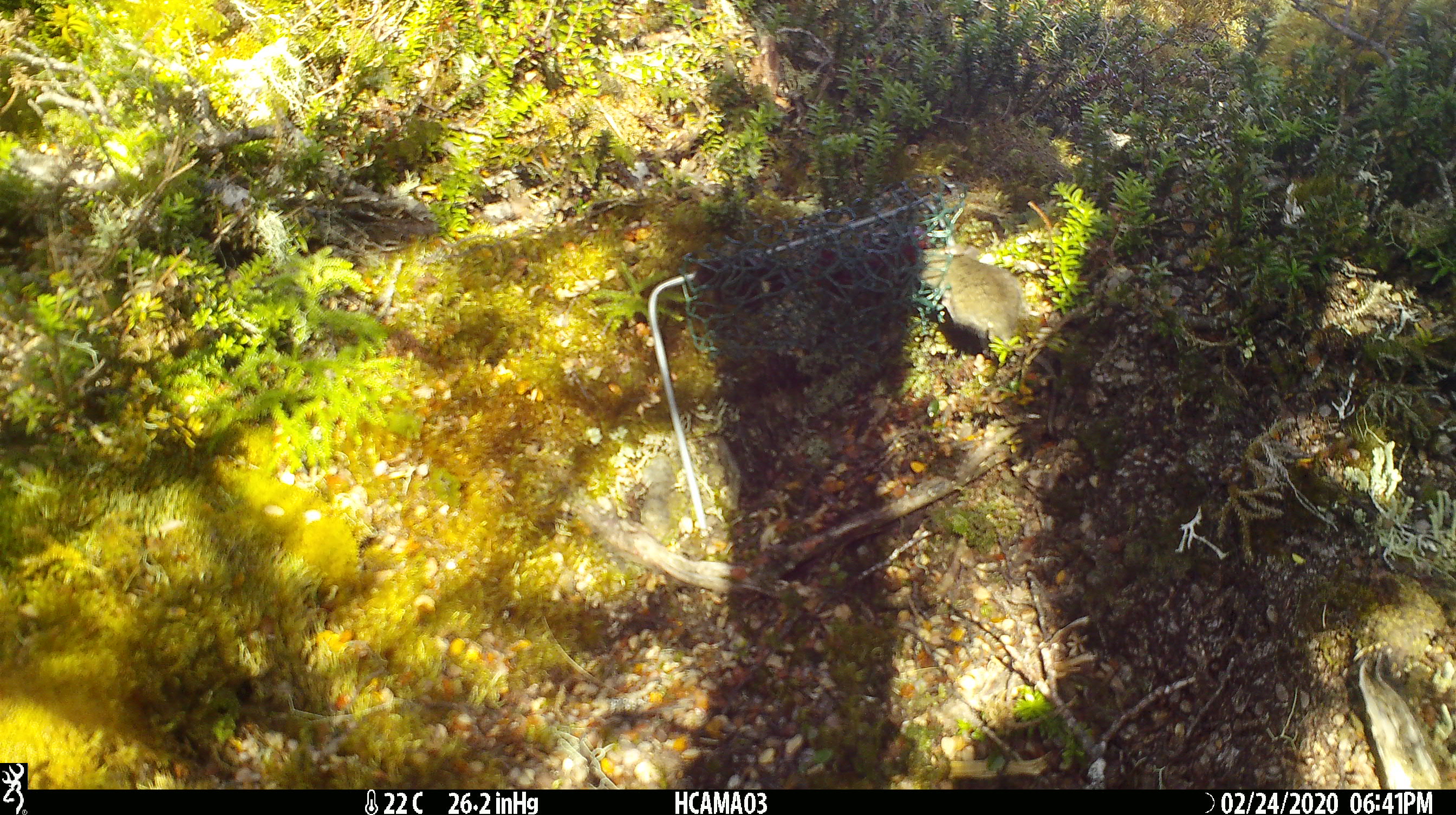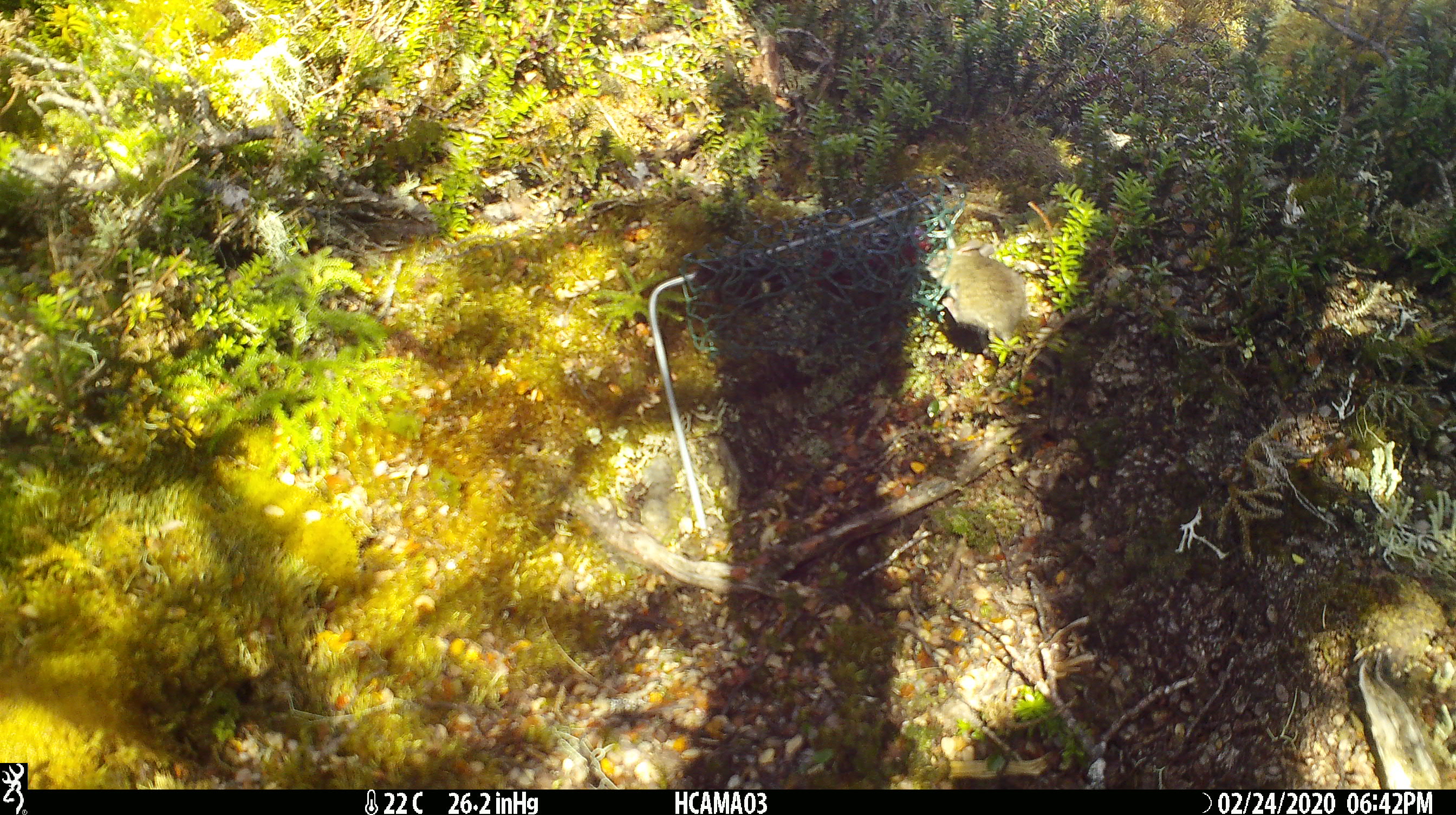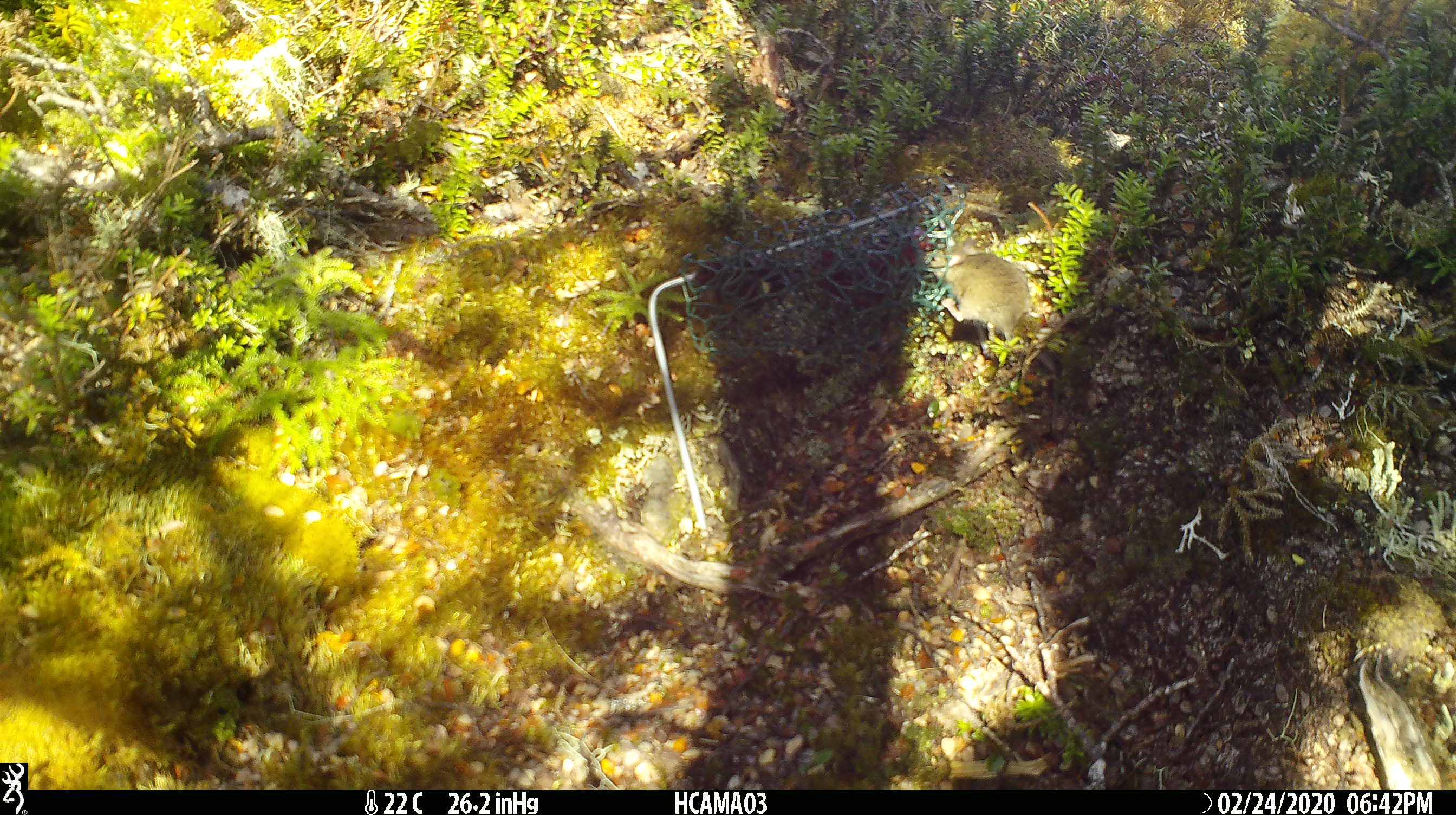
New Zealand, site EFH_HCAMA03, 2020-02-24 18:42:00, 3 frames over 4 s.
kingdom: Animalia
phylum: Chordata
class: Mammalia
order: Rodentia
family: Muridae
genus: Mus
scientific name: Mus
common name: mouse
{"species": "mouse (Mus)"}